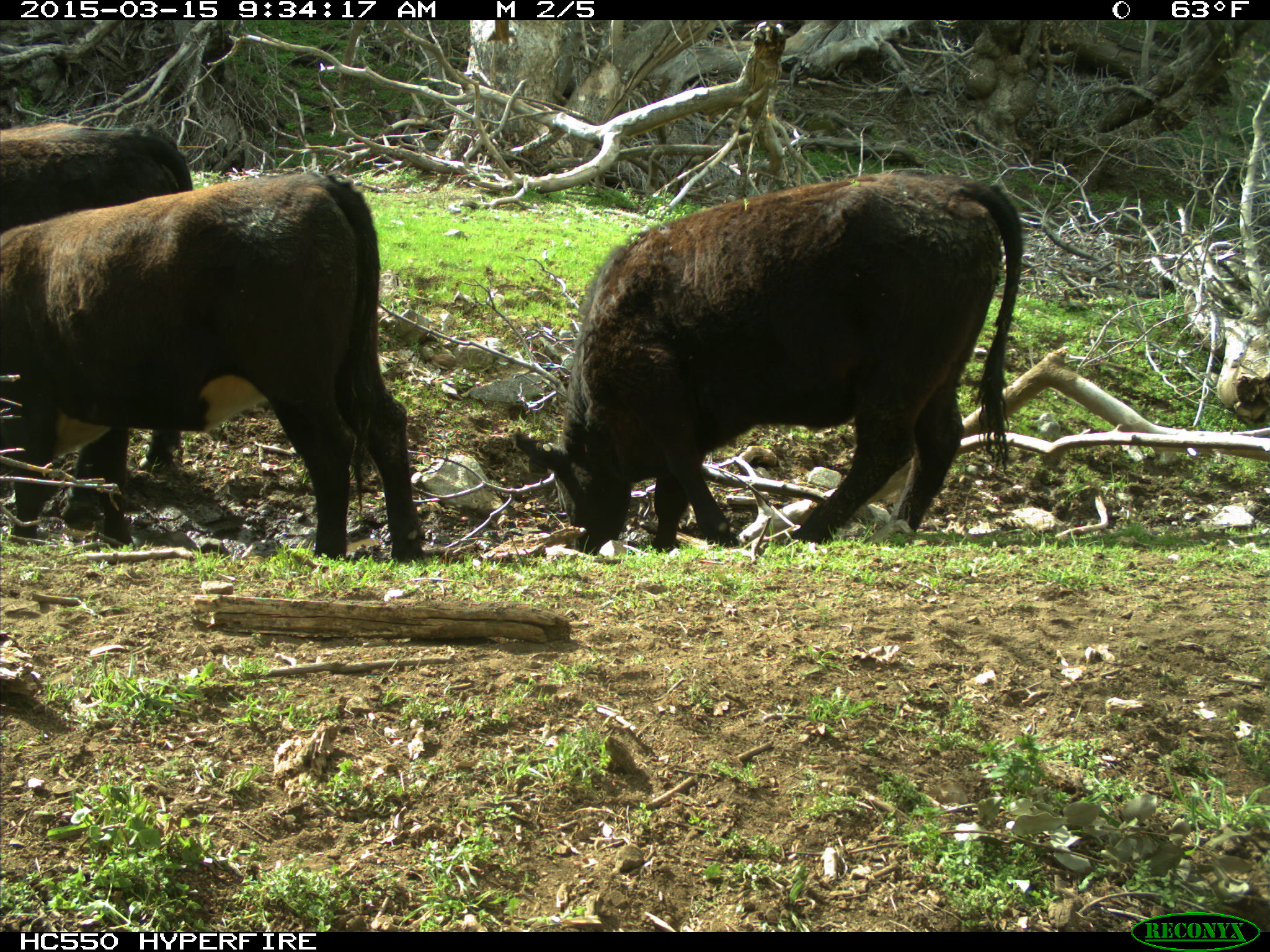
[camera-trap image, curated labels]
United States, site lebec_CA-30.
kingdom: Animalia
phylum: Chordata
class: Mammalia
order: Artiodactyla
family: Bovidae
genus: Bos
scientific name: Bos taurus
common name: domestic cow